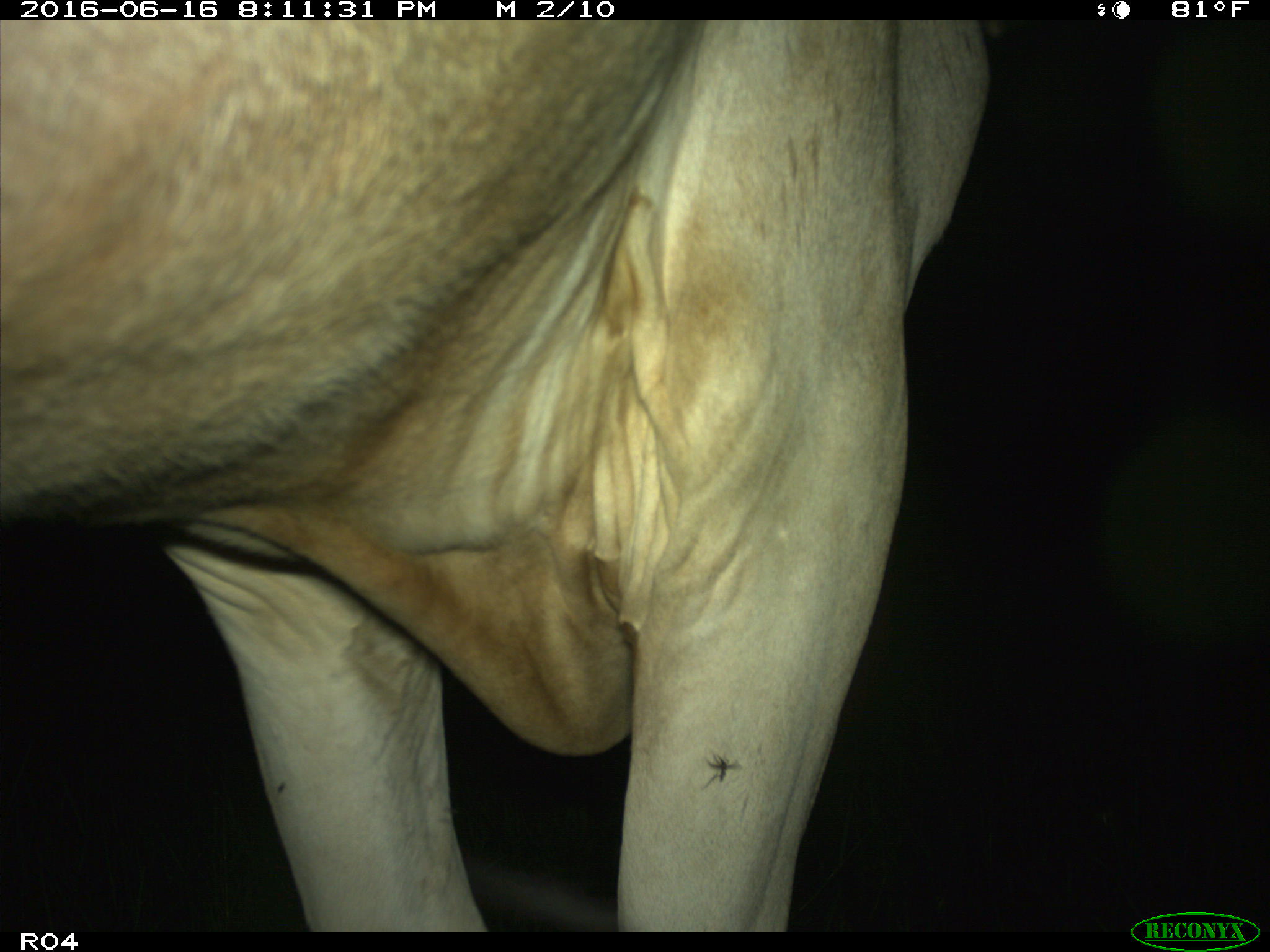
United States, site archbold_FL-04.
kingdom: Animalia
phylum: Chordata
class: Mammalia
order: Artiodactyla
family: Bovidae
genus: Bos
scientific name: Bos taurus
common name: domestic cow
Bos taurus (domestic cow).